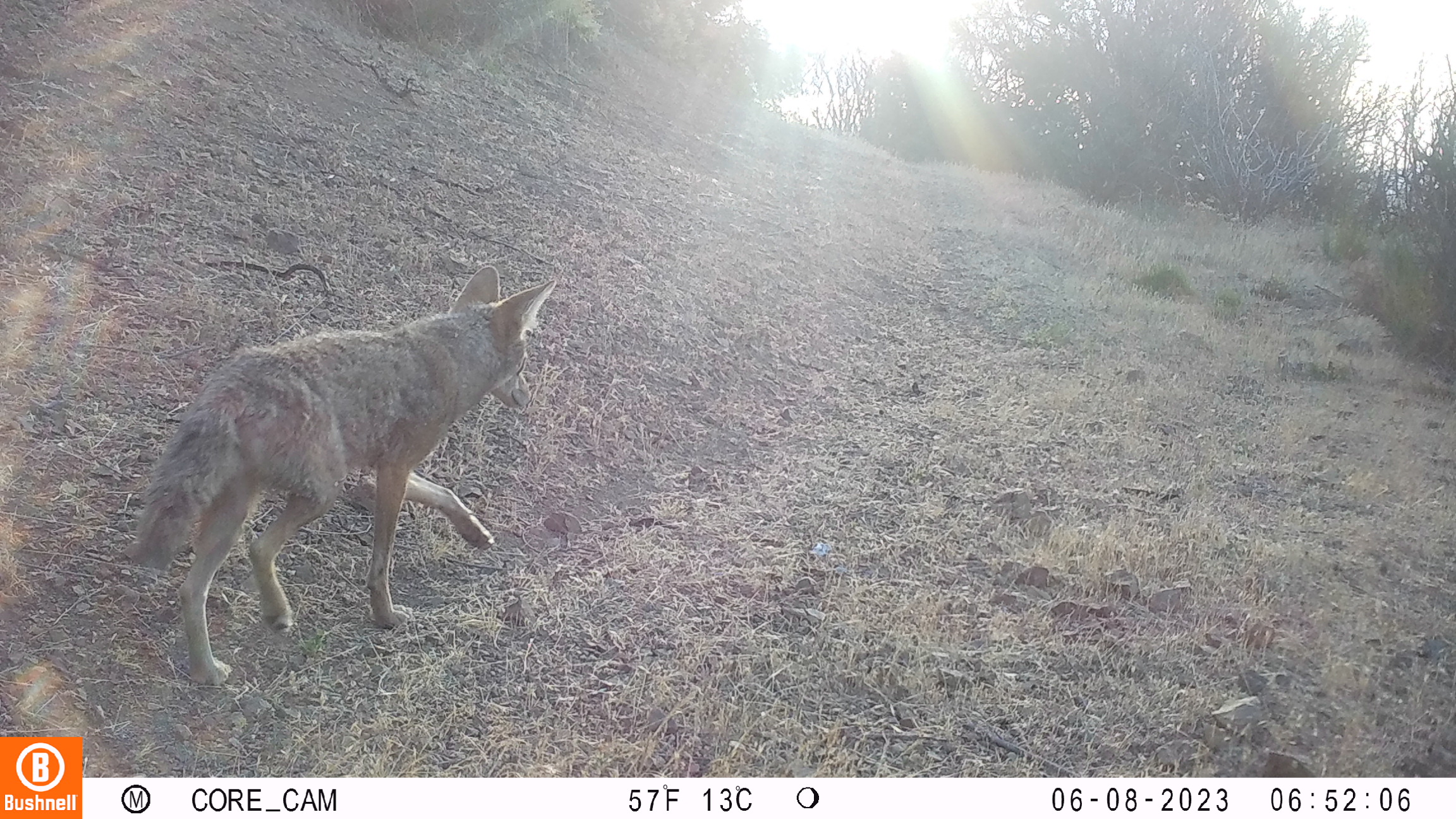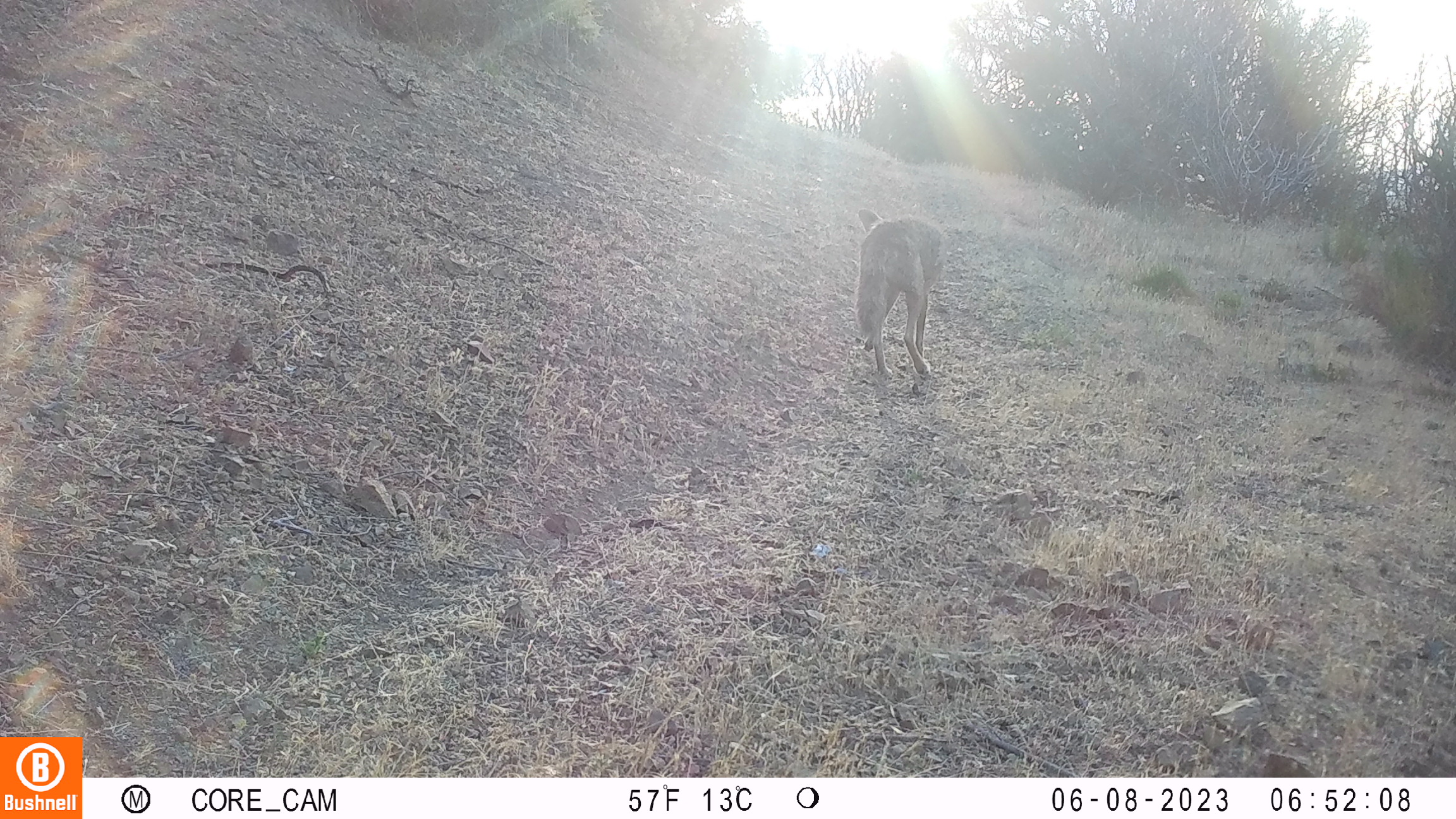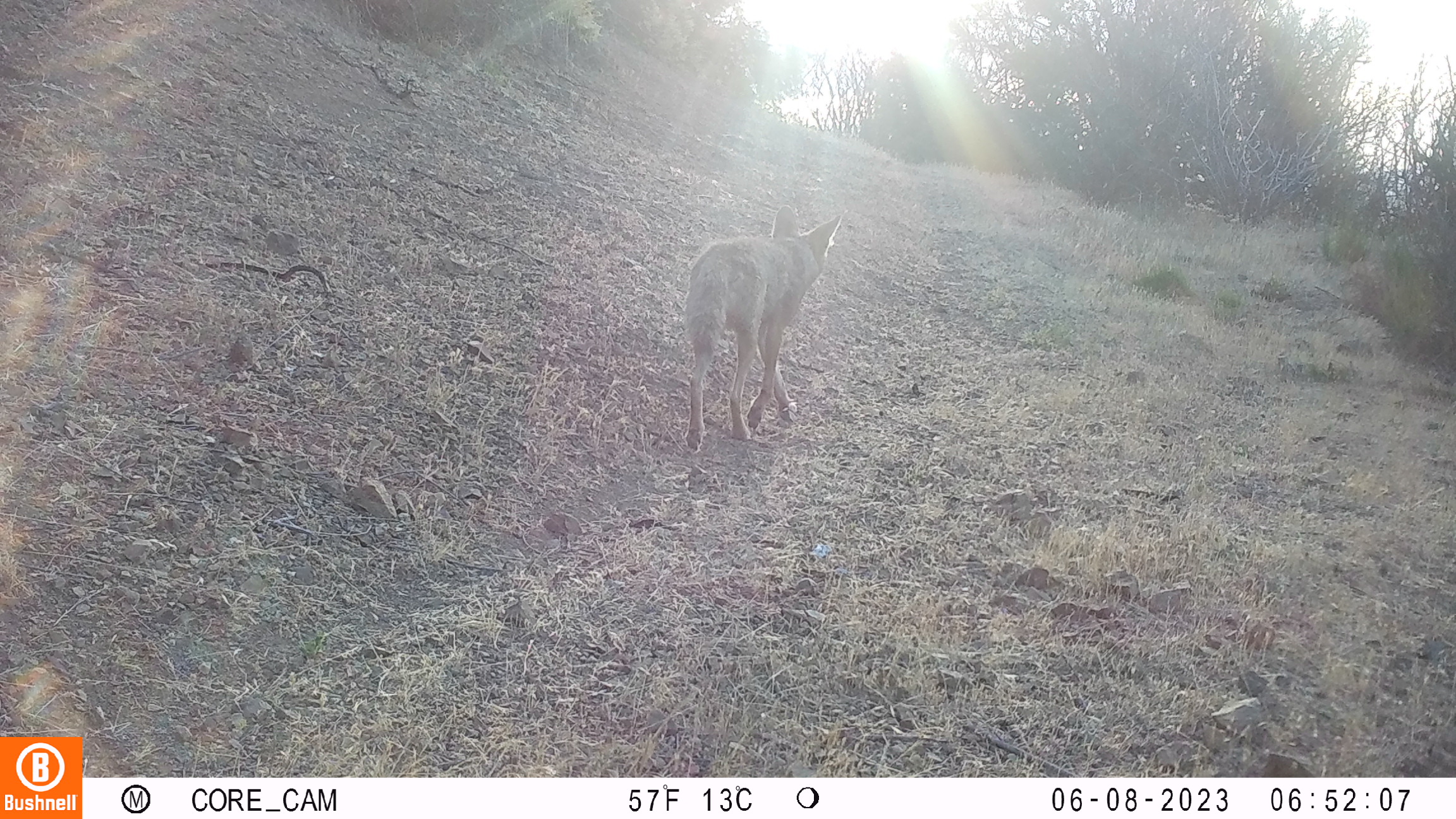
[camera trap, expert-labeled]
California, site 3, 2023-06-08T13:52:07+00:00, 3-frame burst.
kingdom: Animalia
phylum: Chordata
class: Mammalia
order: Carnivora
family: Canidae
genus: Canis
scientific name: Canis latrans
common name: coyote